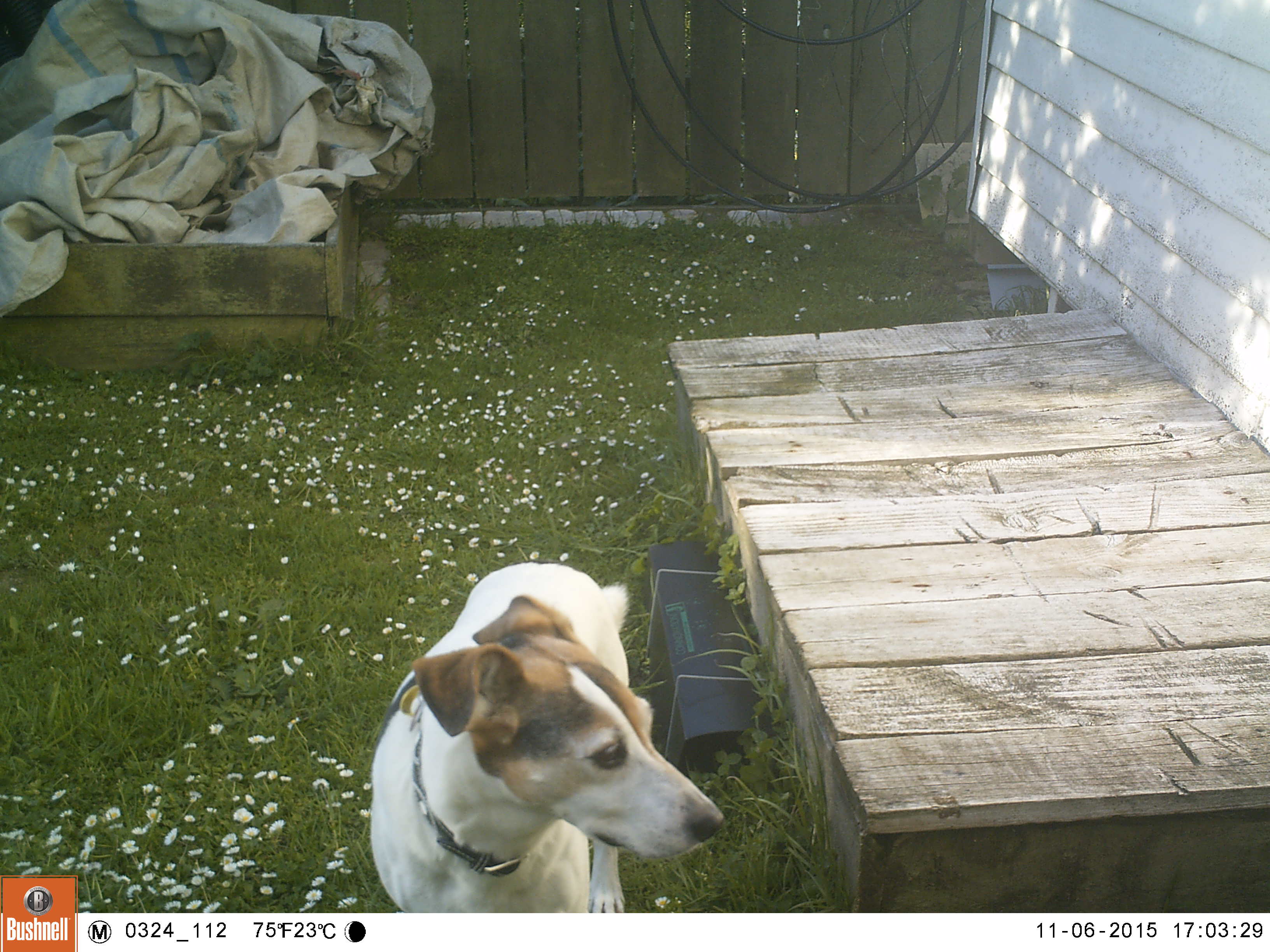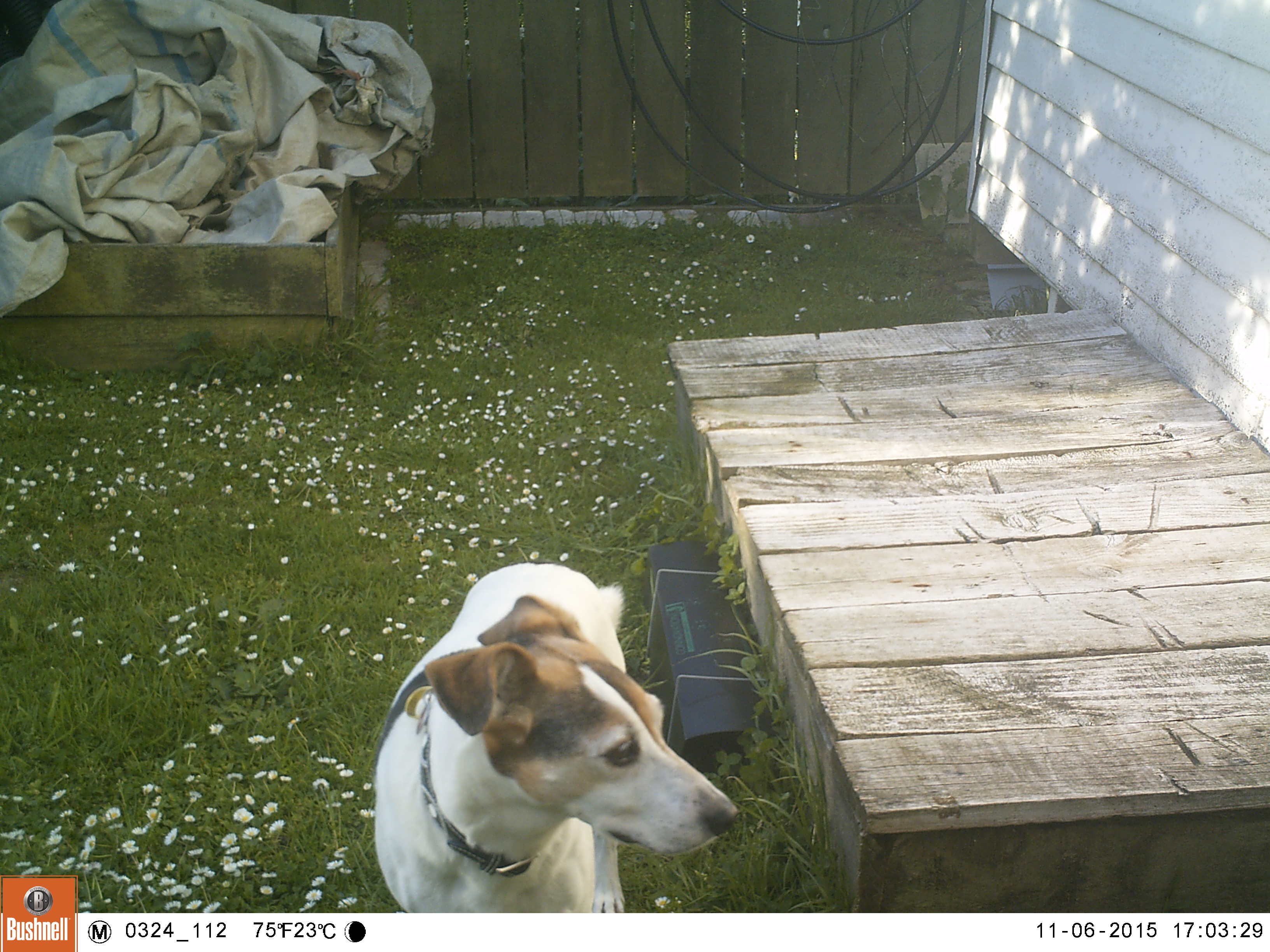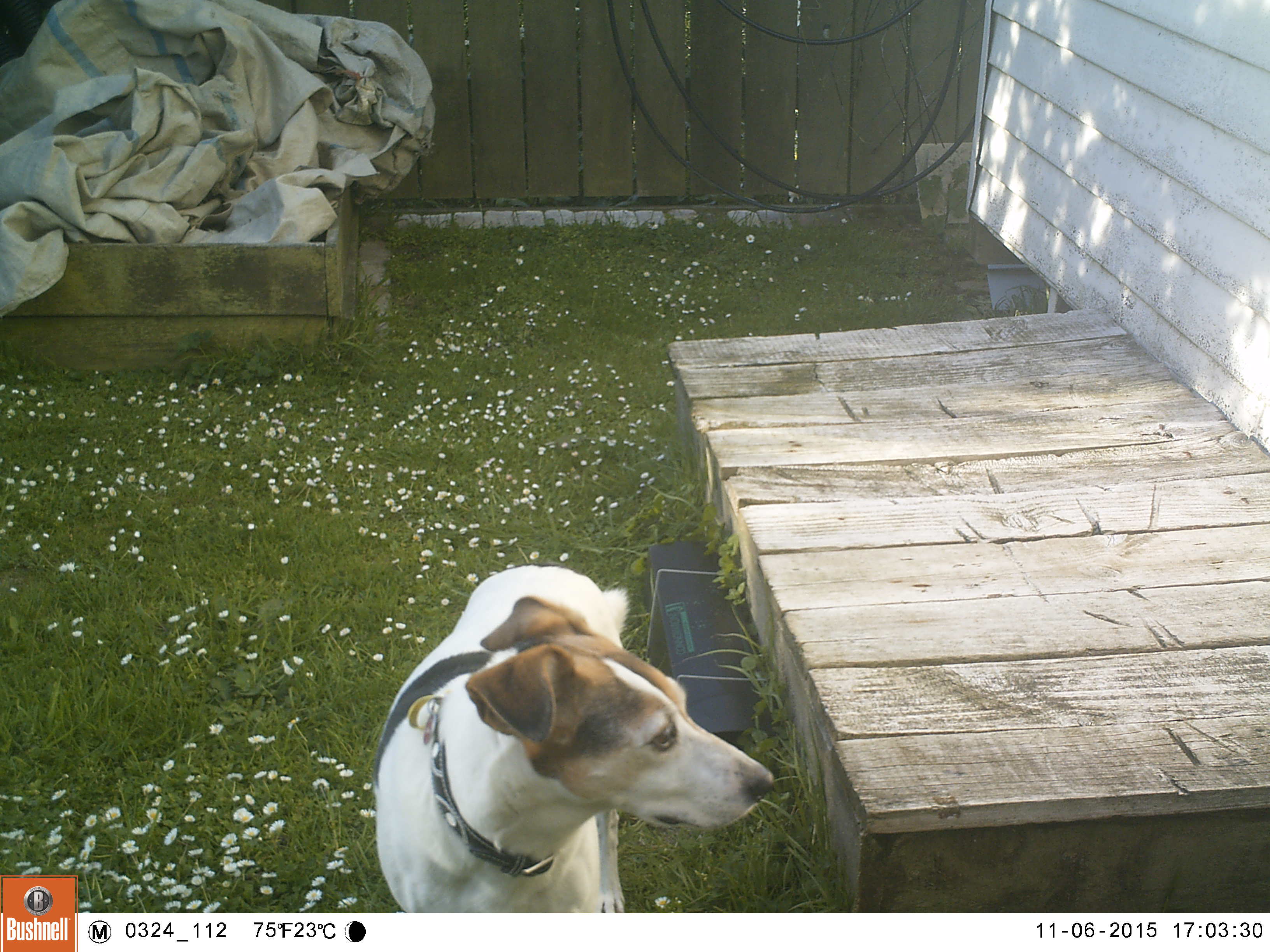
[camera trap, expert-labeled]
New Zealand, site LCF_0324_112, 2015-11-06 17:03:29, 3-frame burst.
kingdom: Animalia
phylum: Chordata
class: Mammalia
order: Carnivora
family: Canidae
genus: Canis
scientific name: Canis familiaris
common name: domestic dog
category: dog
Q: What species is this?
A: Dog (domestic dog) (Canis familiaris).